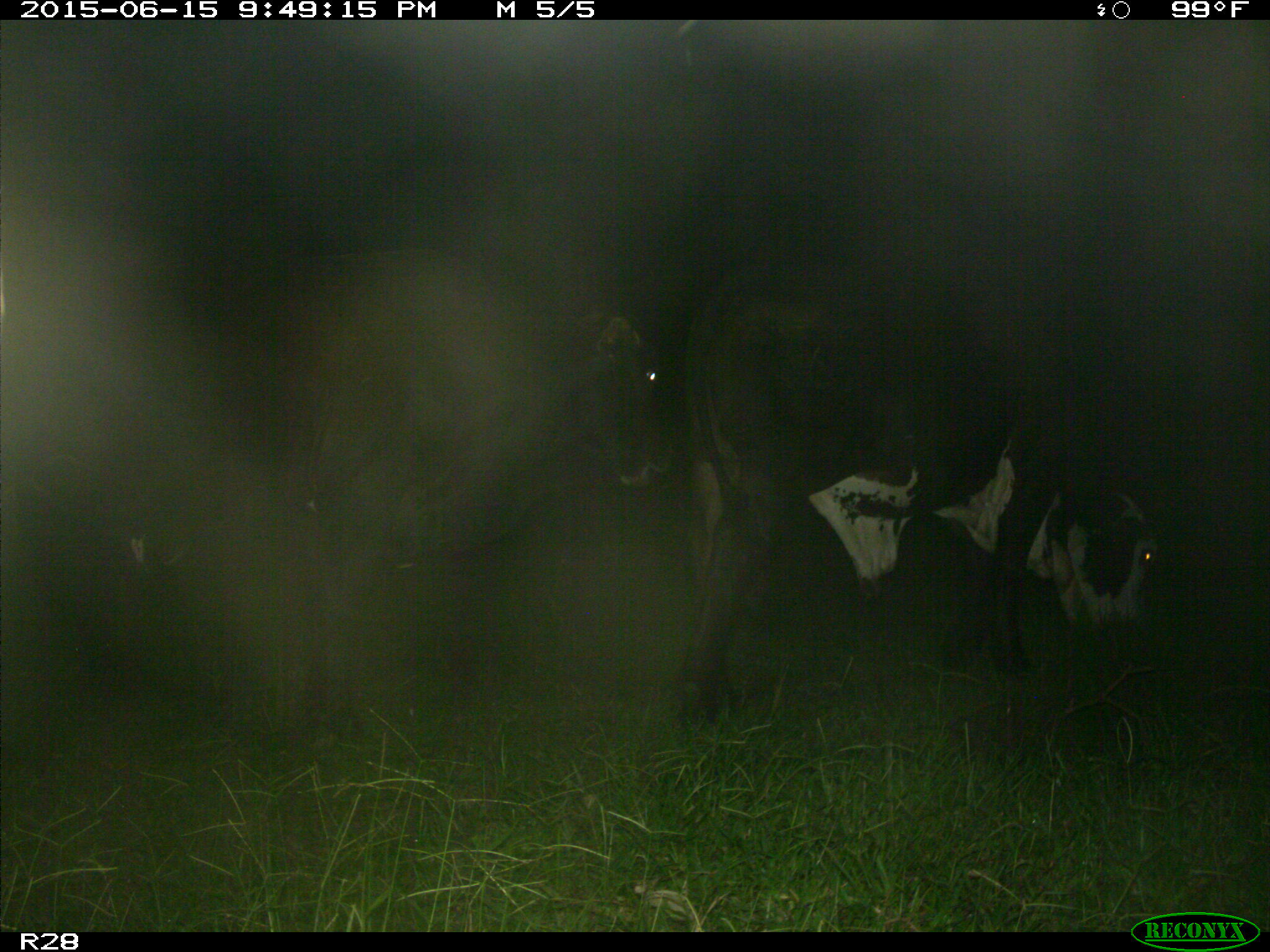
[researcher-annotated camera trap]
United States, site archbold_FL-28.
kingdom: Animalia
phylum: Chordata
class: Mammalia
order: Artiodactyla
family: Bovidae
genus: Bos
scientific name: Bos taurus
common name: domestic cow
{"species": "Bos taurus (domestic cow)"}